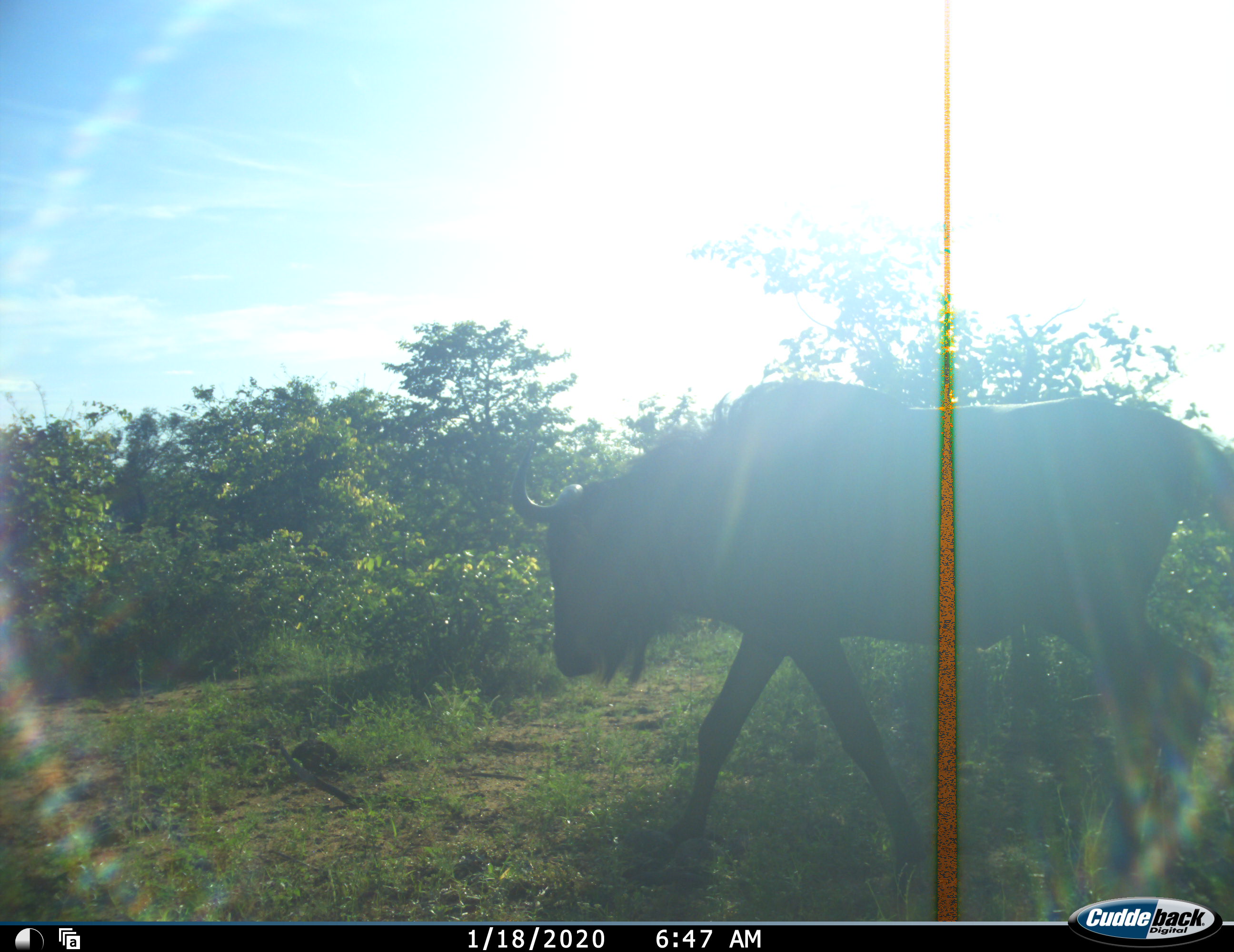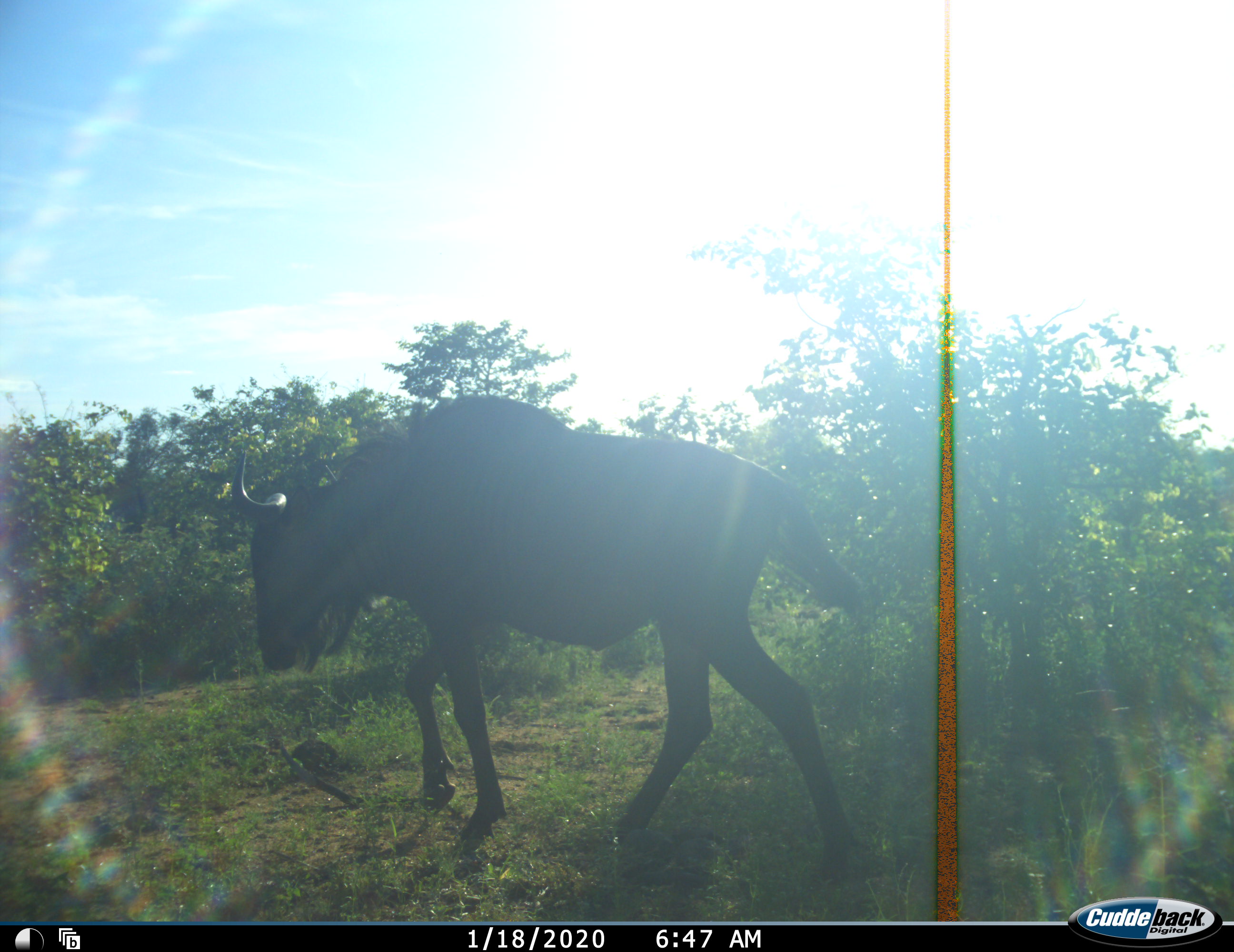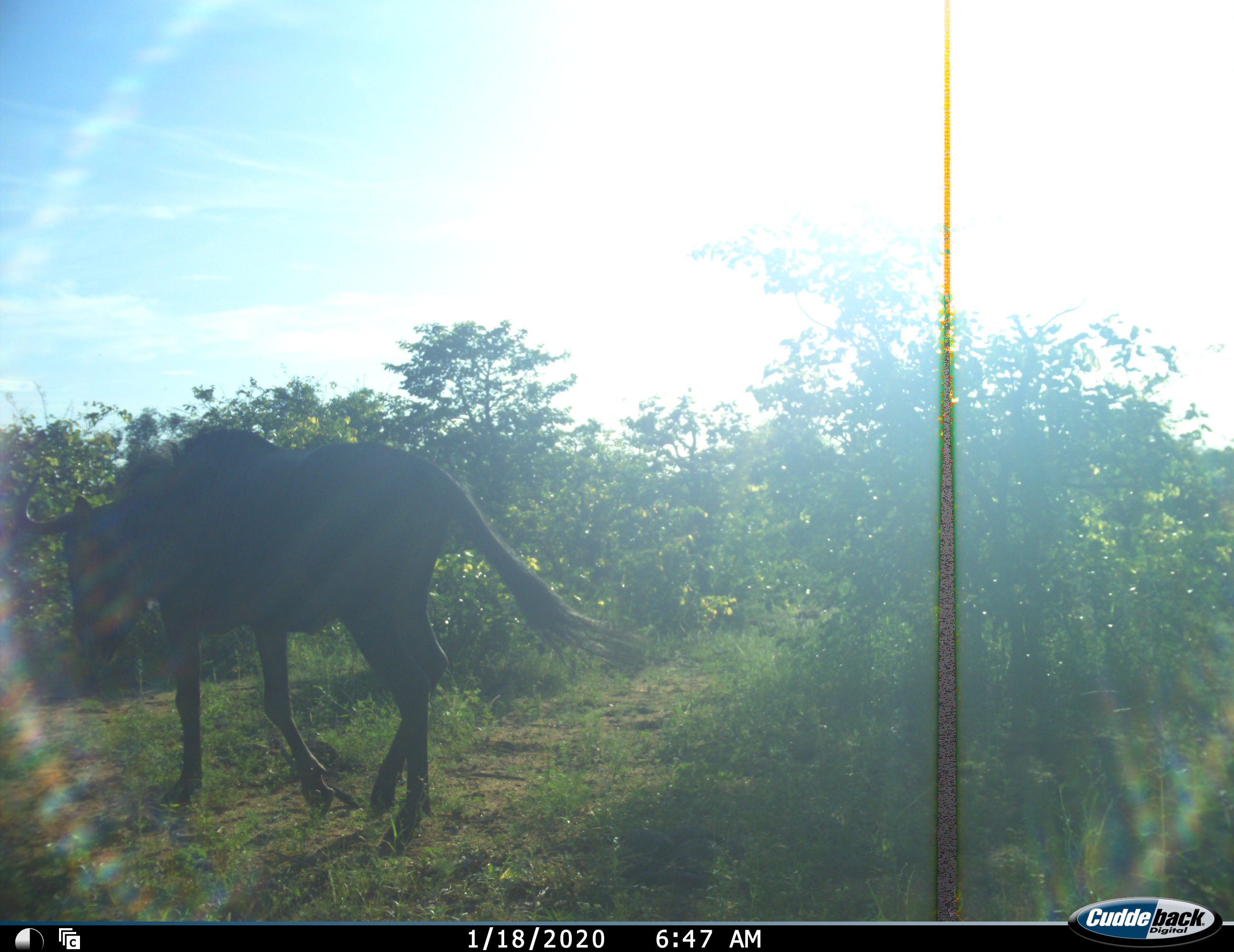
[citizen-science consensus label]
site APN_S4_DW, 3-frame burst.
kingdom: Animalia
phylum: Chordata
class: Mammalia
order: Artiodactyla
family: Bovidae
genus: Connochaetes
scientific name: Connochaetes taurinus taurinus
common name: blue wildebeest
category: wildebeestblue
Wildebeestblue (blue wildebeest) (Connochaetes taurinus taurinus), count 1. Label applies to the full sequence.